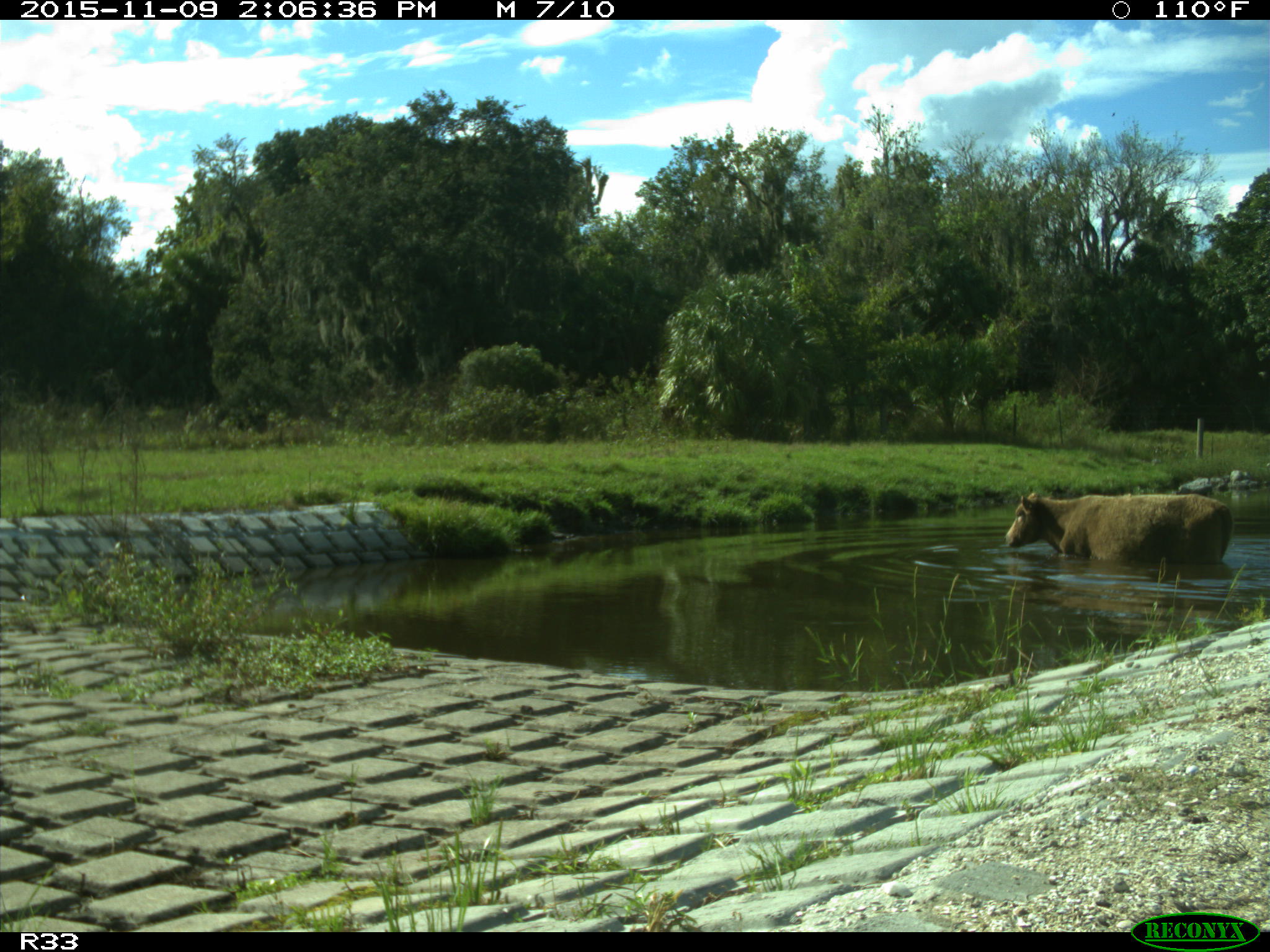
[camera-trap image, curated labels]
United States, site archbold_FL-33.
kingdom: Animalia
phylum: Chordata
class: Mammalia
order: Artiodactyla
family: Bovidae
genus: Bos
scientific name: Bos taurus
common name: domestic cow